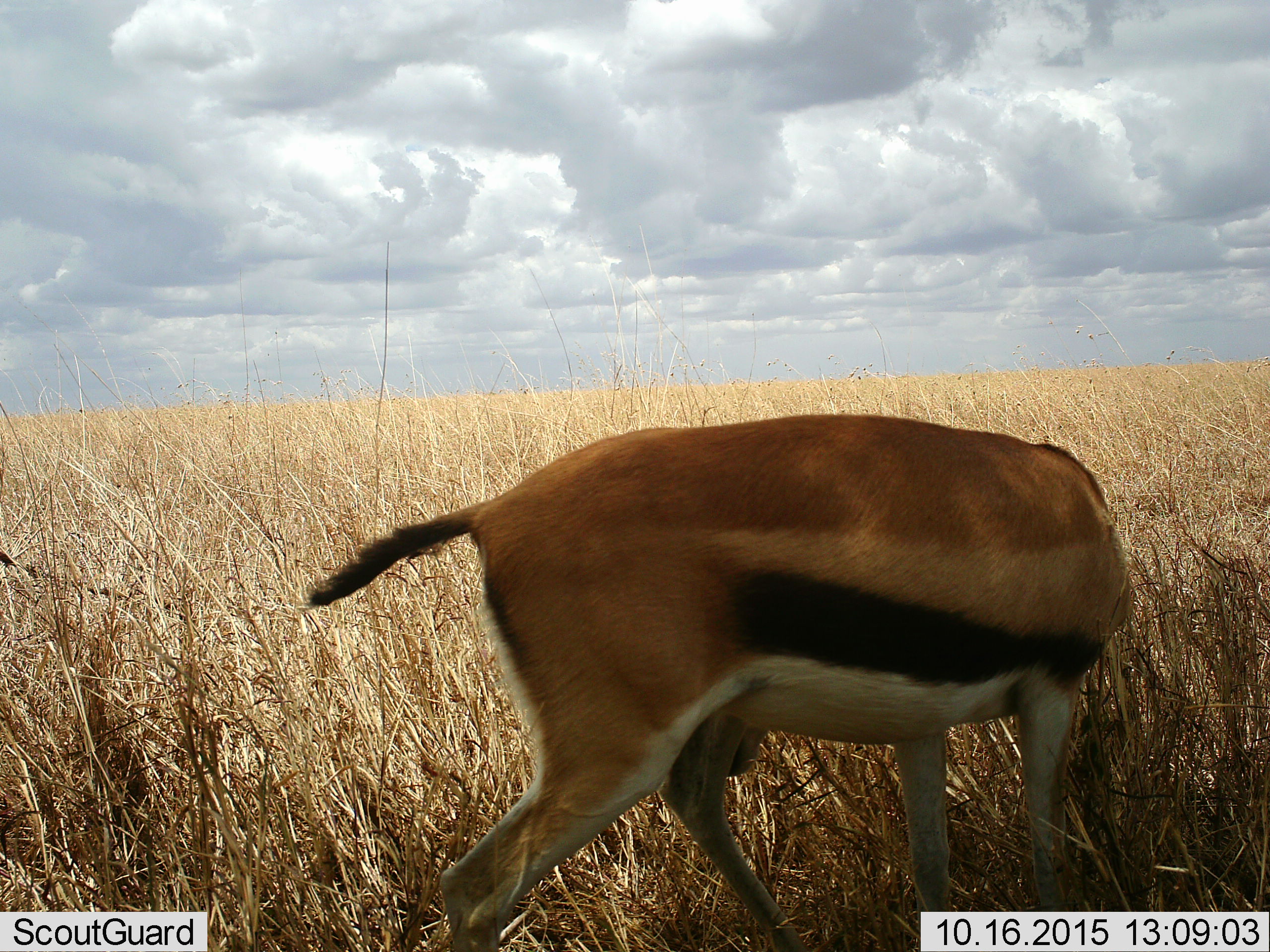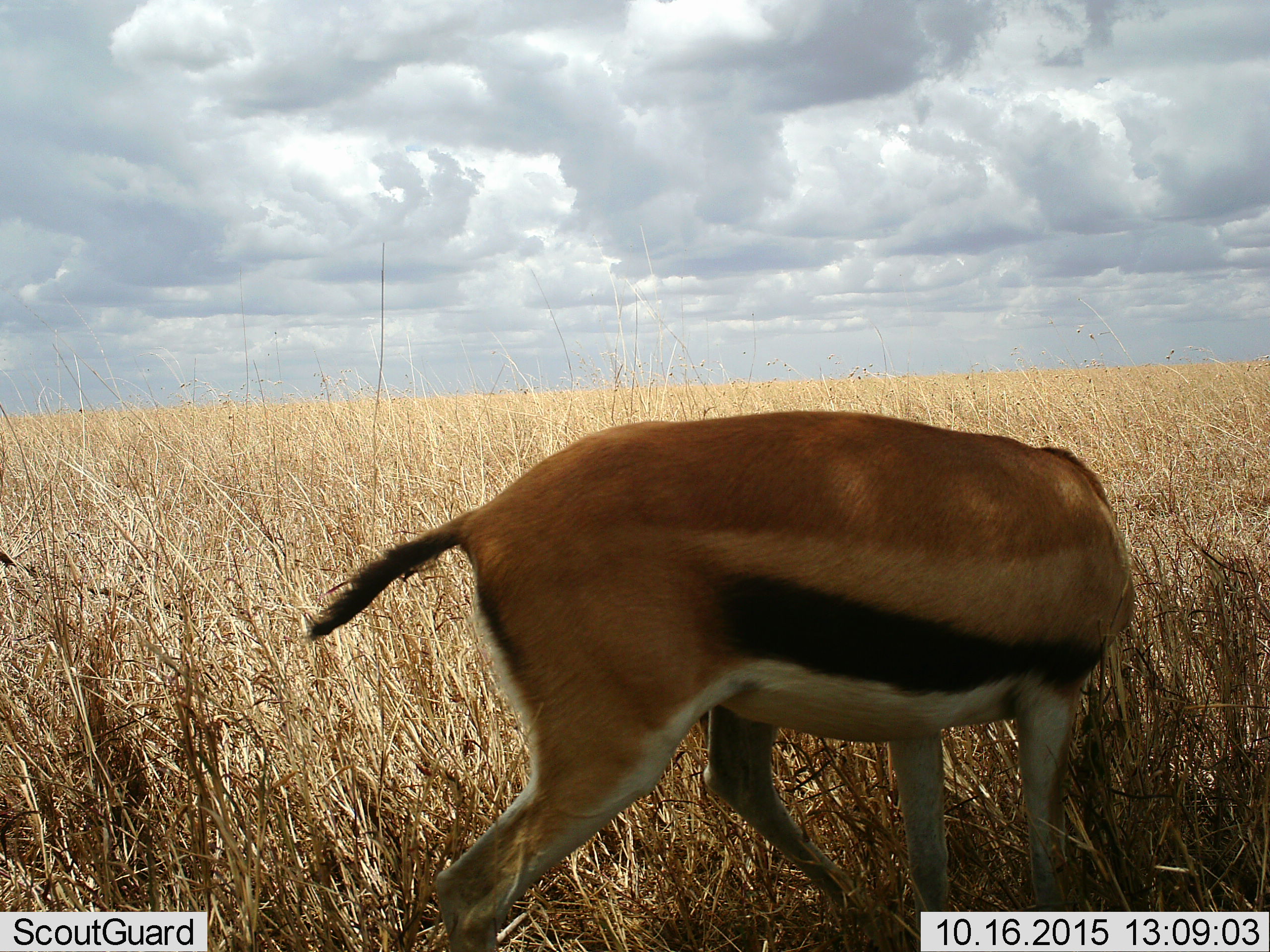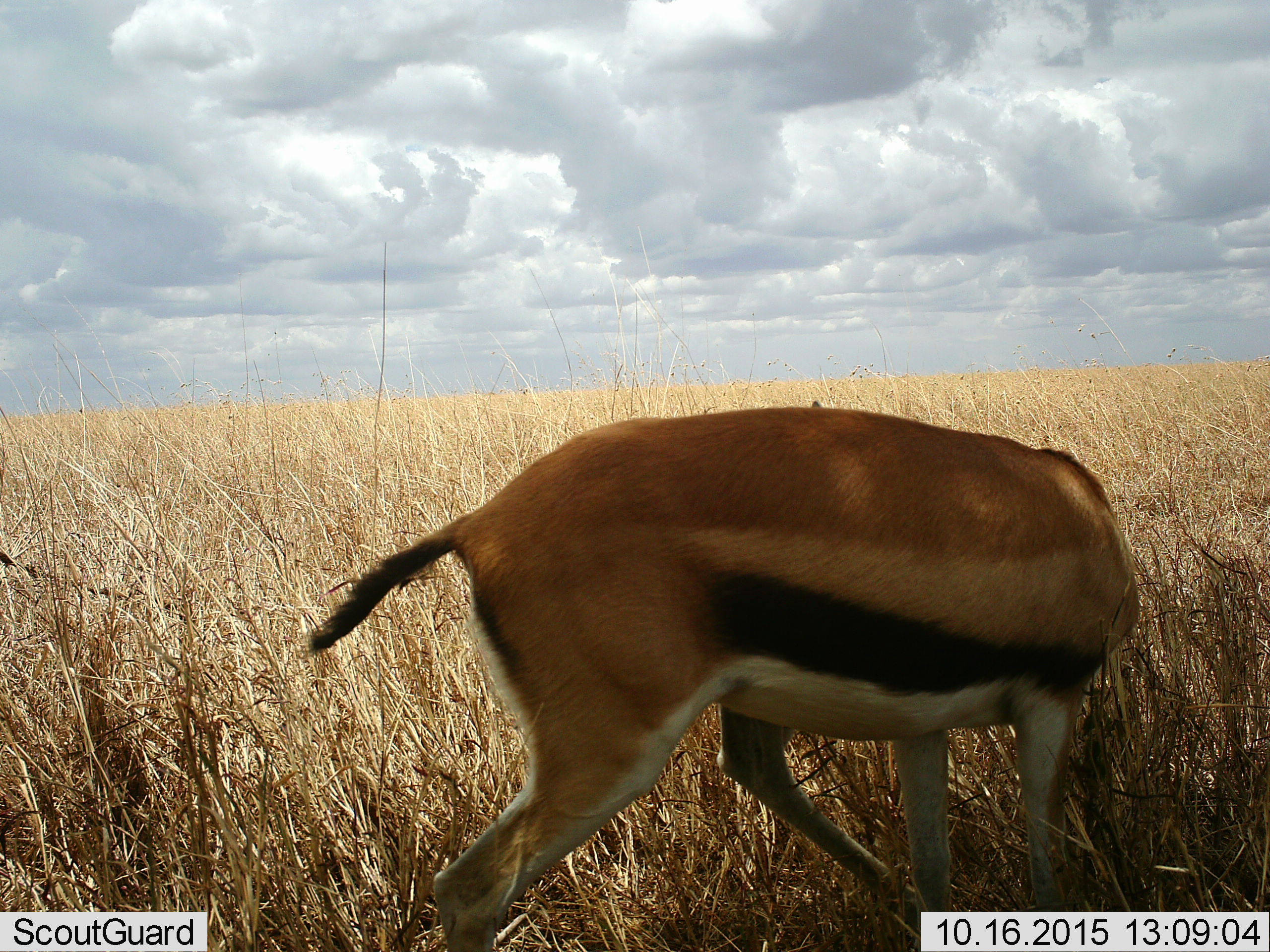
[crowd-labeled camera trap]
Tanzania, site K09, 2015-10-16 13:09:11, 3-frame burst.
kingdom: Animalia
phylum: Chordata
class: Mammalia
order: Artiodactyla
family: Bovidae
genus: Eudorcas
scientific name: Eudorcas thomsonii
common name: thomson's gazelle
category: gazellethomsons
Gazellethomsons (thomson's gazelle) (Eudorcas thomsonii), count 1. Behavior (volunteer vote fractions): standing 67%, resting 0%, moving 22%, interacting 0%. Young present (vote fraction): 0%. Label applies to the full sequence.